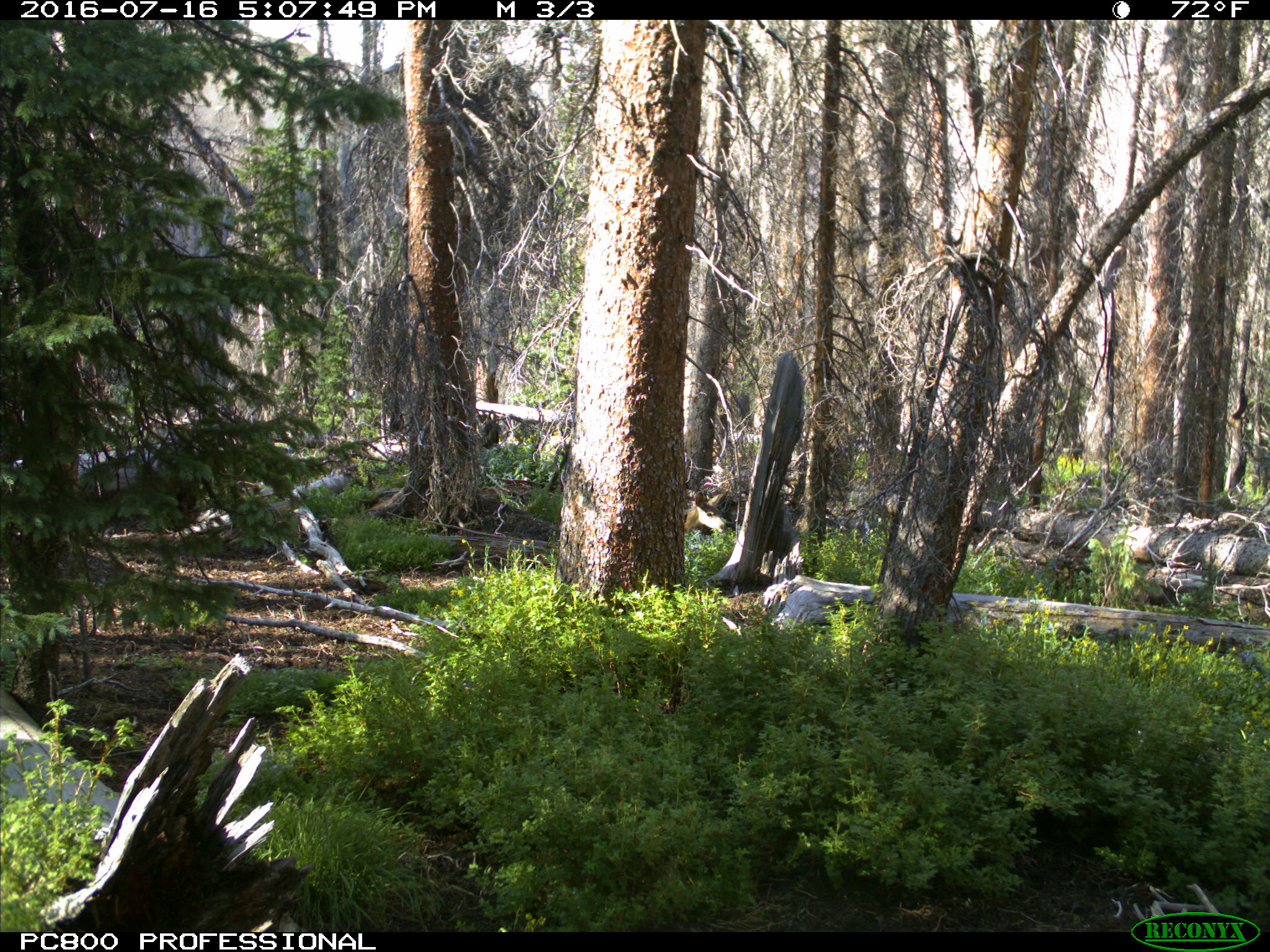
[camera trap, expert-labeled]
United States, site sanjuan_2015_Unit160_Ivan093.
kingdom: Animalia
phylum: Chordata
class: Mammalia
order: Artiodactyla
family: Cervidae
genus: Odocoileus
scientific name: Odocoileus hemionus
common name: mule deer